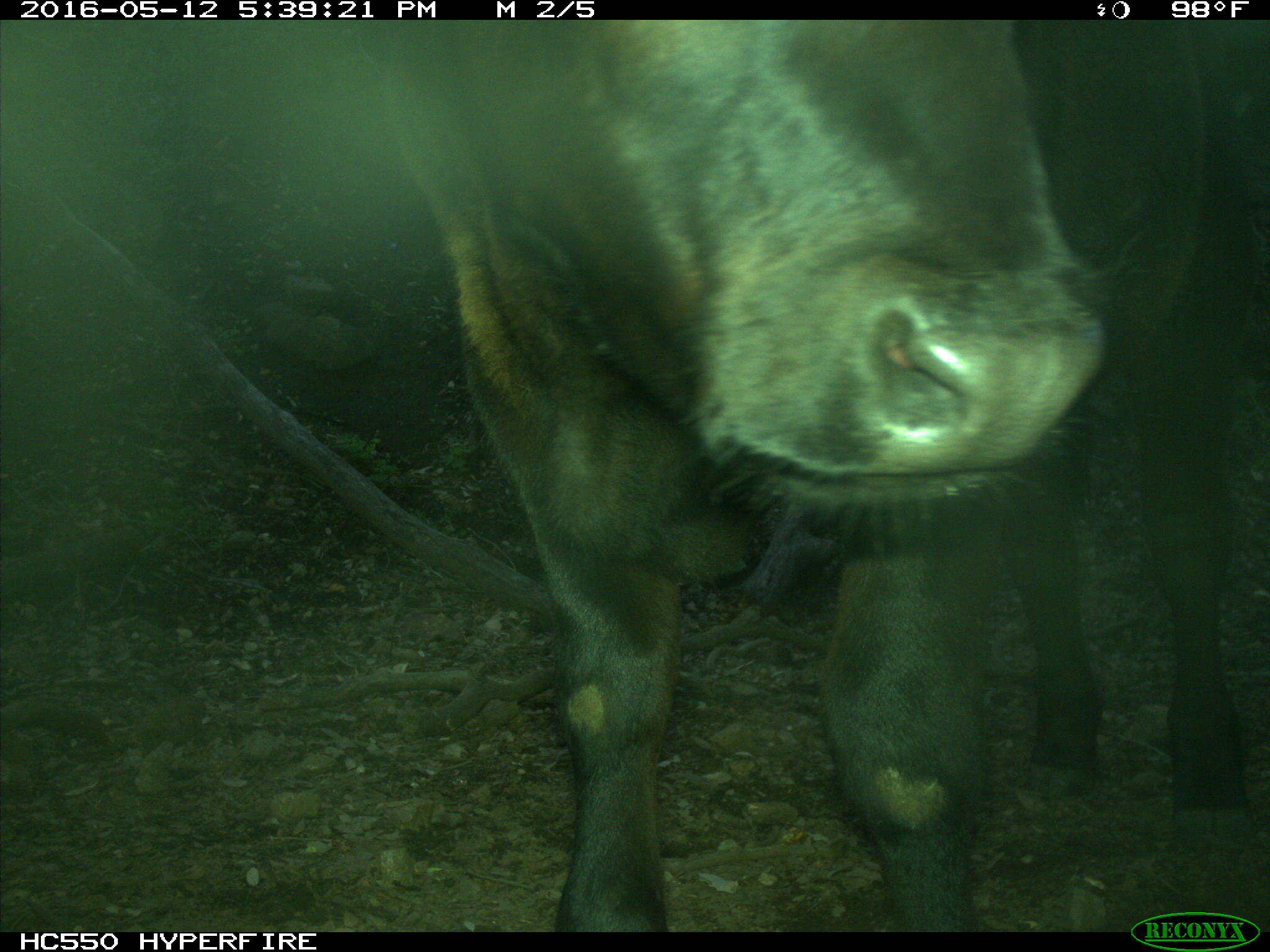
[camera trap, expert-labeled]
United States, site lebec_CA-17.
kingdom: Animalia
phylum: Chordata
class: Mammalia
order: Artiodactyla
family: Bovidae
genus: Bos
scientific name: Bos taurus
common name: domestic cow